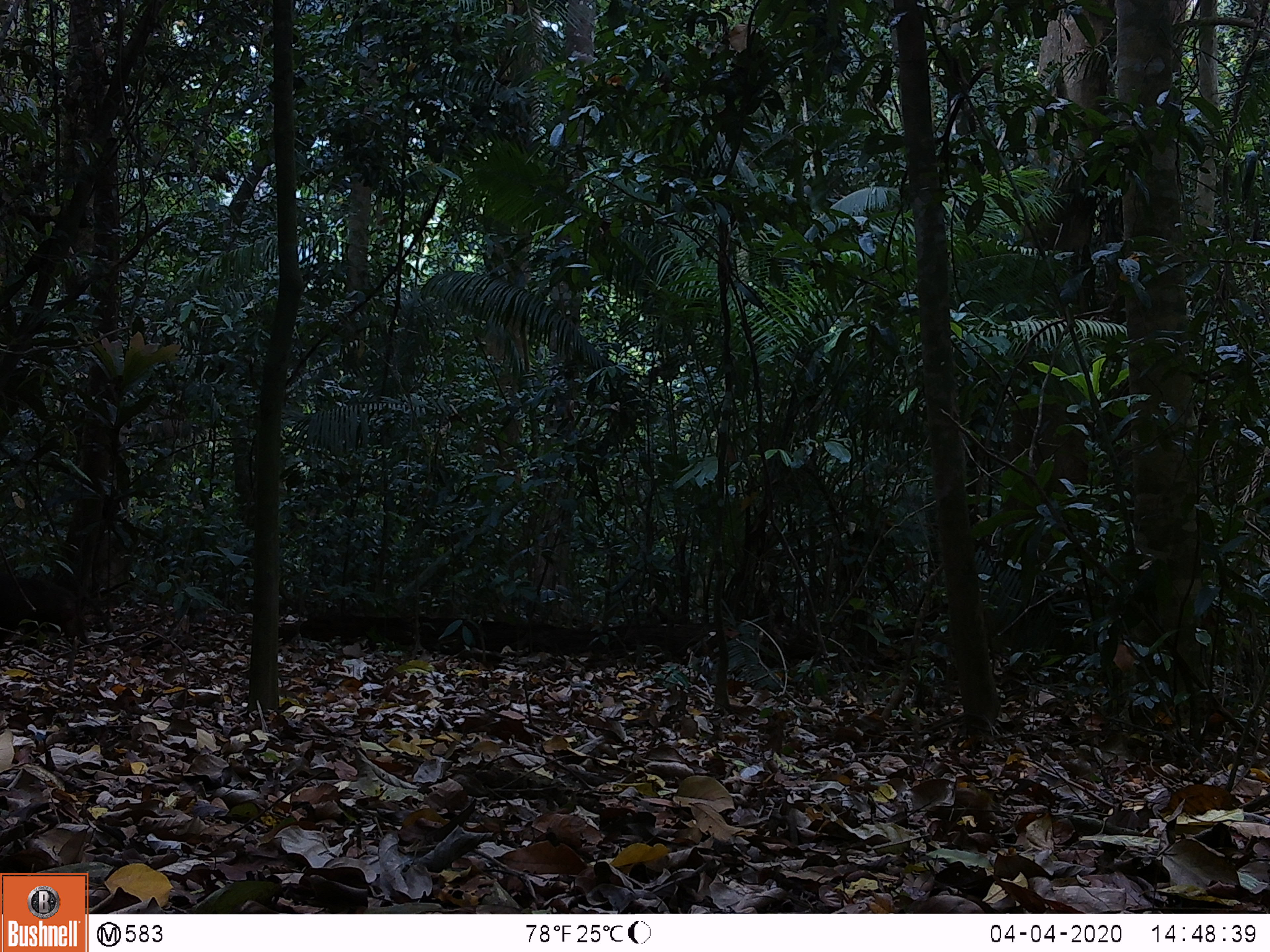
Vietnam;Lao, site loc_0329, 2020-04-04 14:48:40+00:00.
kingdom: Animalia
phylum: Chordata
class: Mammalia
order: Primates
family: Cercopithecidae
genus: Macaca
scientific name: Macaca arctoides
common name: stump-tailed macaque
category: stump tailed macaque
Stump tailed macaque (stump-tailed macaque) (Macaca arctoides). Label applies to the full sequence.